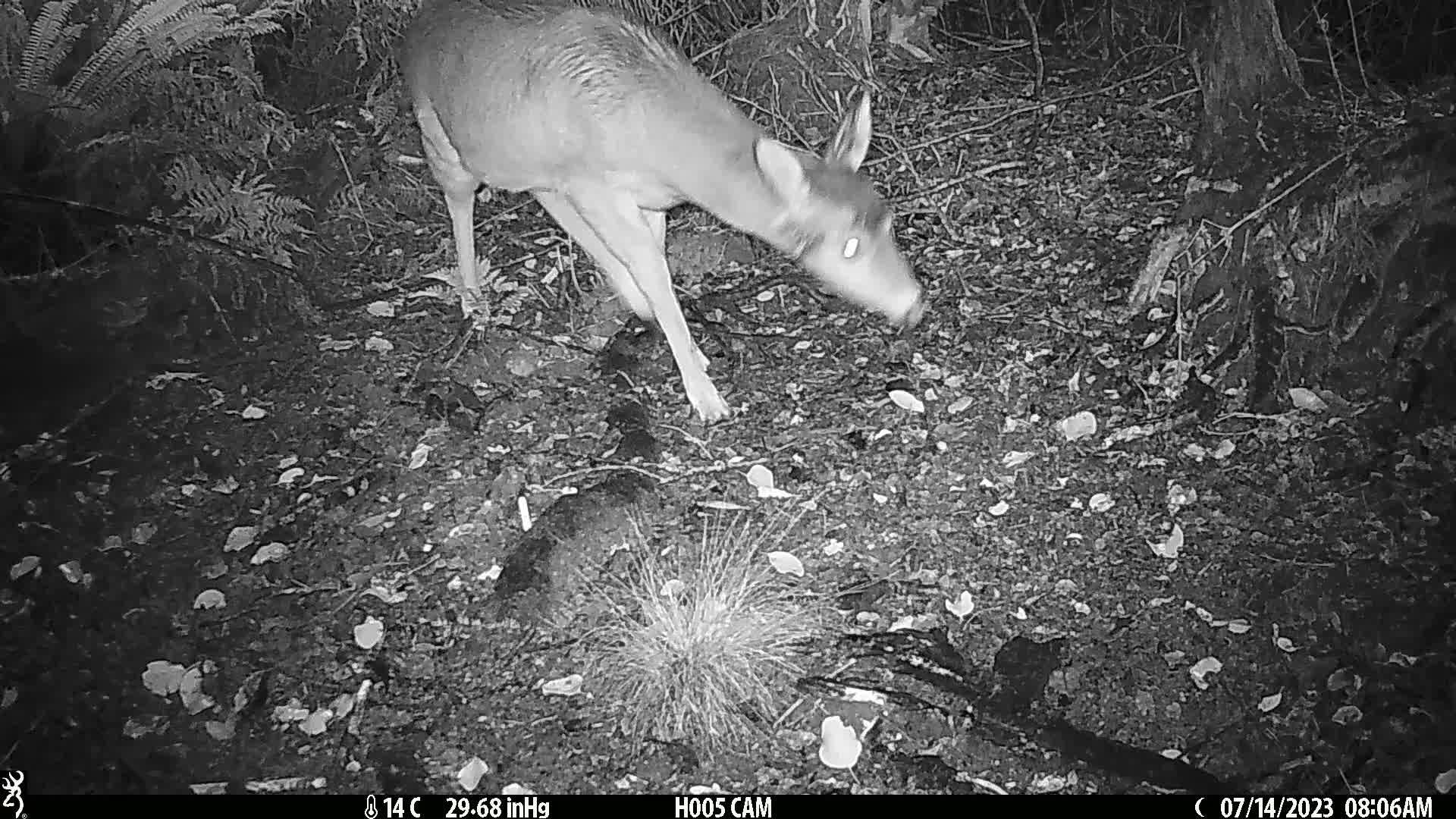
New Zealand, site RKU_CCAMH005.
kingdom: Animalia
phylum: Chordata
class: Mammalia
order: Artiodactyla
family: Cervidae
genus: Odocoileus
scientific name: Odocoileus virginianus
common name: white-tailed deer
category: white tailed deer